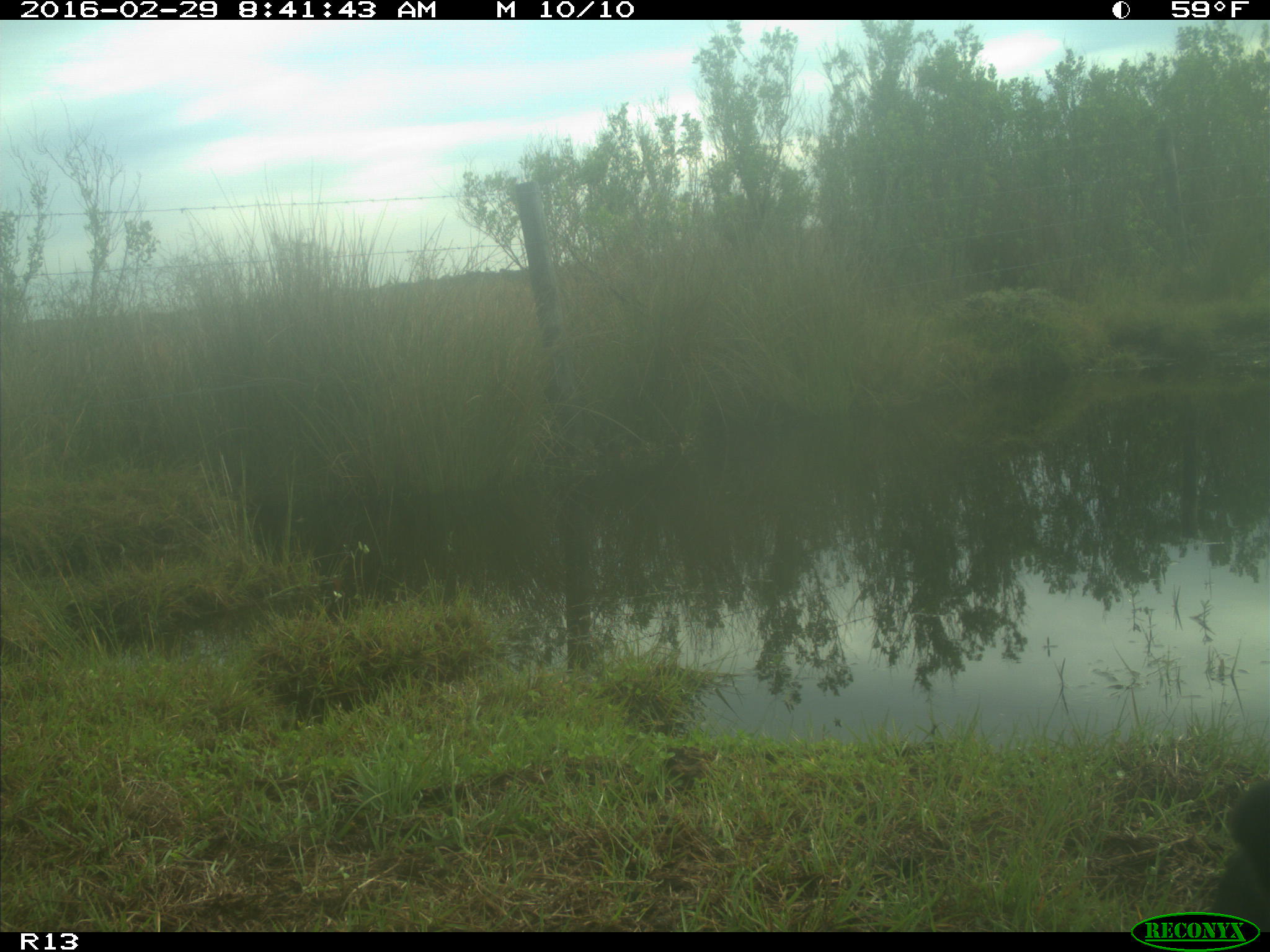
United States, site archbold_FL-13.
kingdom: Animalia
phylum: Chordata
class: Mammalia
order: Artiodactyla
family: Bovidae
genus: Bos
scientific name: Bos taurus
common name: domestic cow